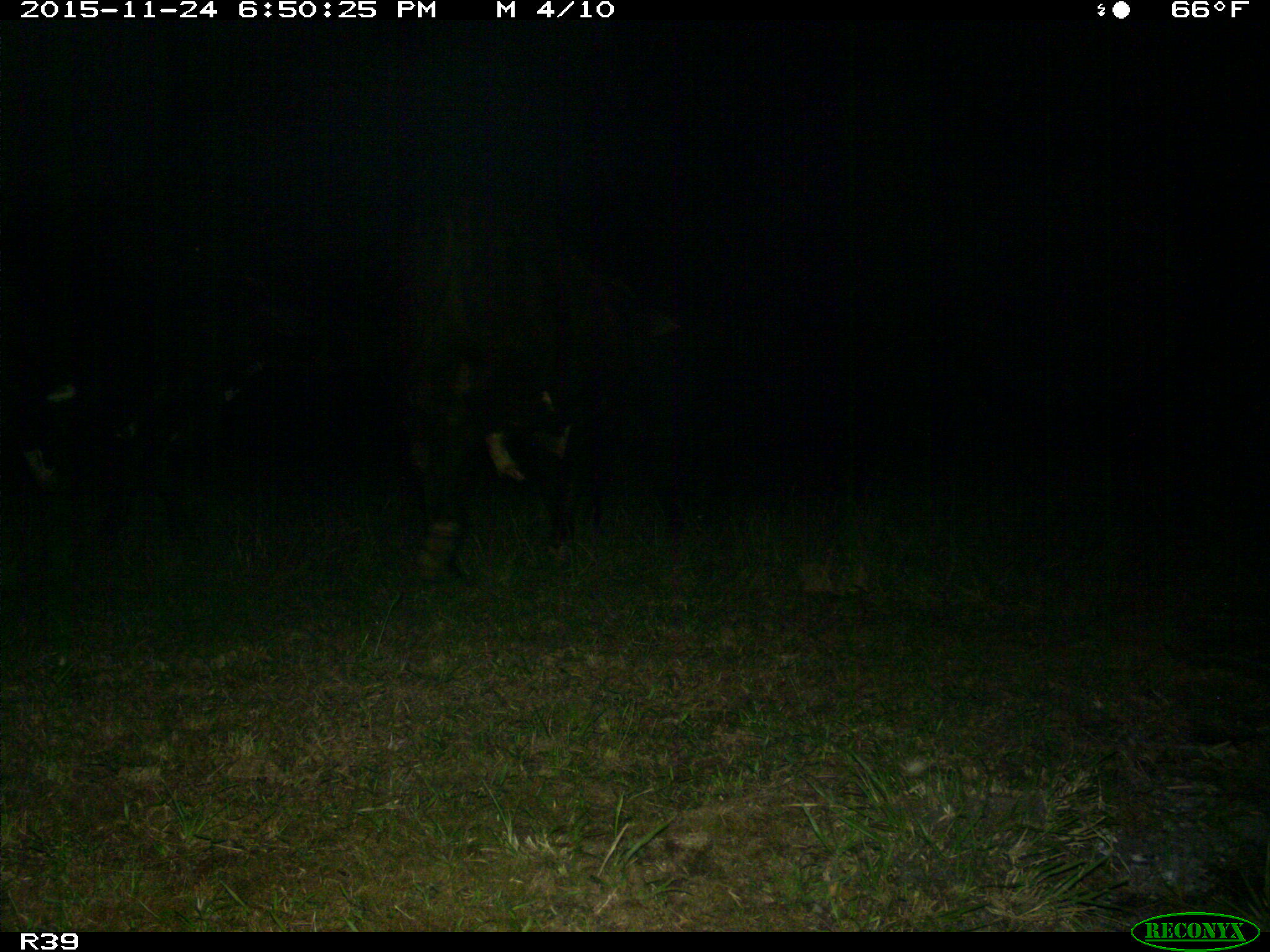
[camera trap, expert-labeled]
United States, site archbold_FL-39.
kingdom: Animalia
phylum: Chordata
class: Mammalia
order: Artiodactyla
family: Bovidae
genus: Bos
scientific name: Bos taurus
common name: domestic cow